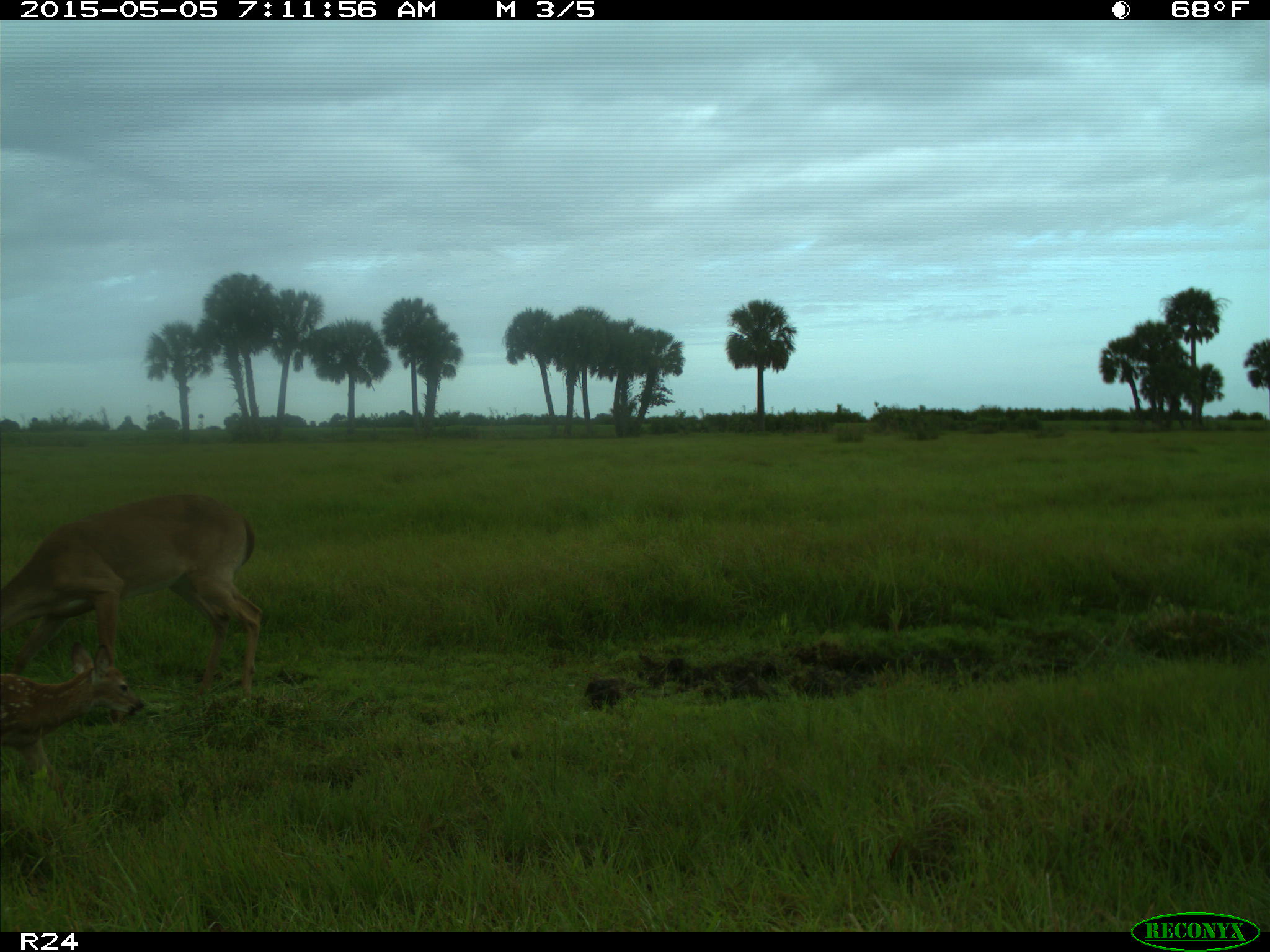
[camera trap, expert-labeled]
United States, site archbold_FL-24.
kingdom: Animalia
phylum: Chordata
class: Mammalia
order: Artiodactyla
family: Bovidae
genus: Bos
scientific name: Bos taurus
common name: domestic cow